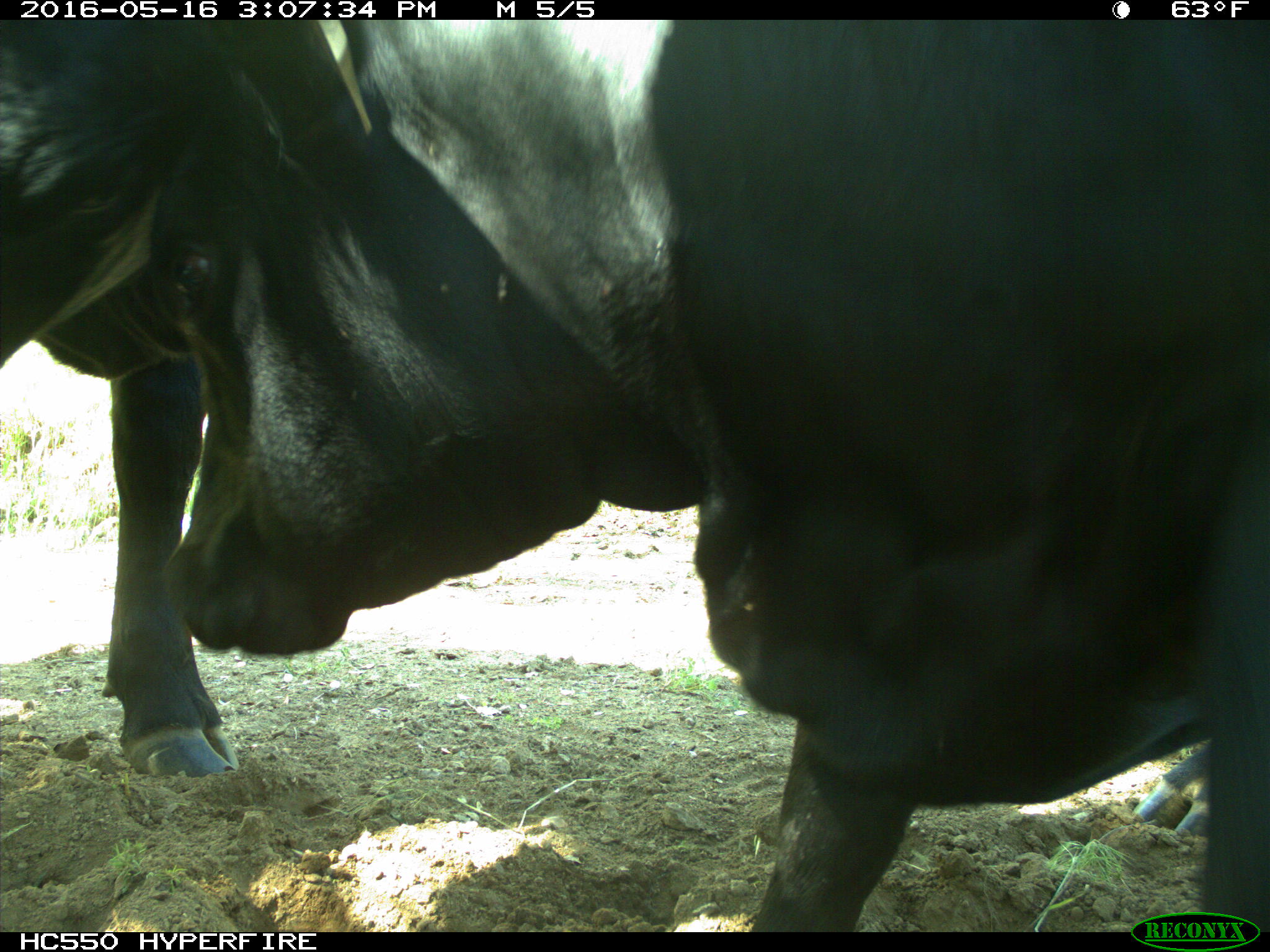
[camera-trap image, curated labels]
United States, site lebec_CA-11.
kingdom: Animalia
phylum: Chordata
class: Mammalia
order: Artiodactyla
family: Bovidae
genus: Bos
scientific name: Bos taurus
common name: domestic cow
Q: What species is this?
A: Bos taurus (domestic cow).